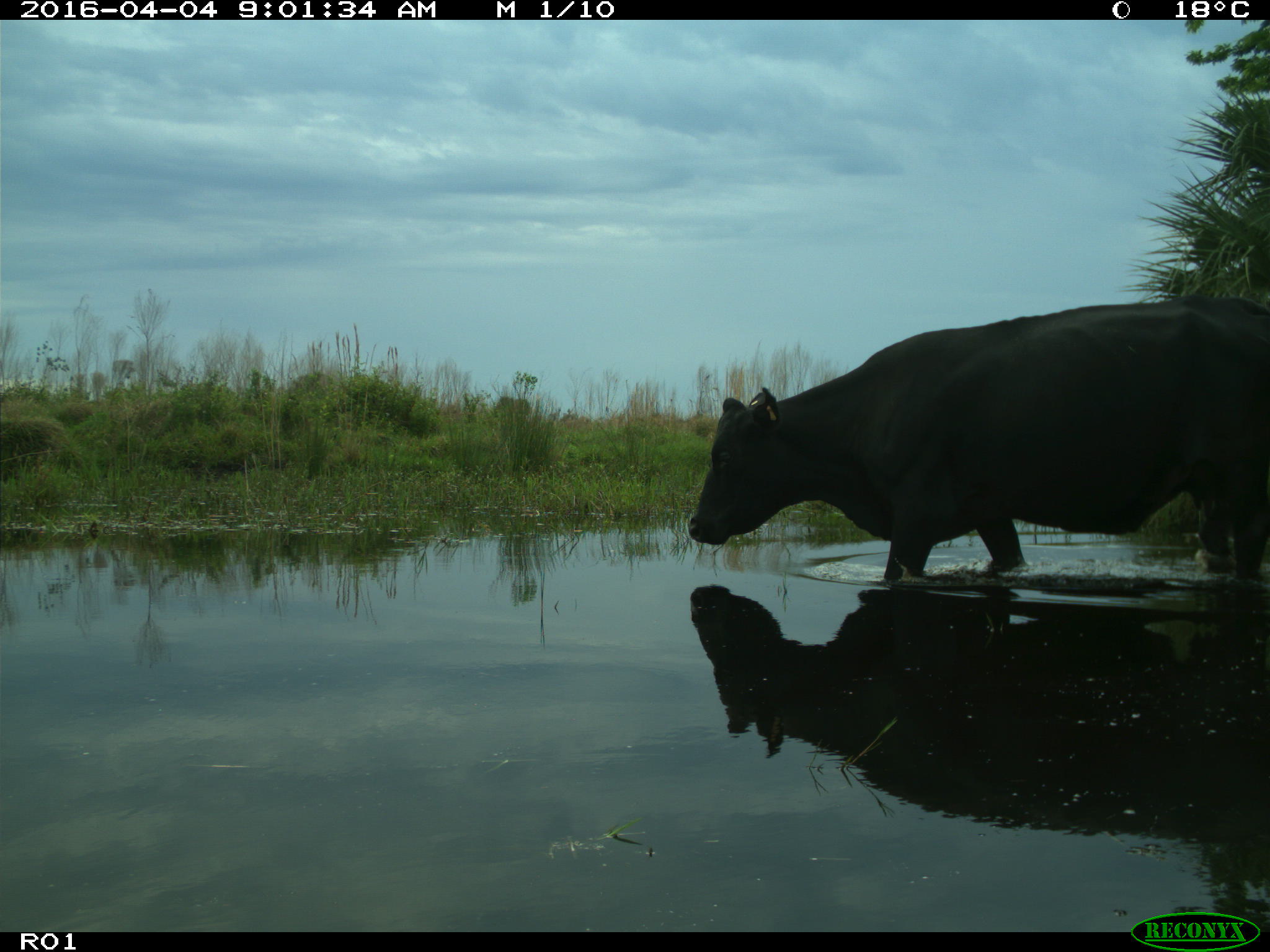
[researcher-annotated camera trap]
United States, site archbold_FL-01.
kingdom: Animalia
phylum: Chordata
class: Mammalia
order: Artiodactyla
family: Bovidae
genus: Bos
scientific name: Bos taurus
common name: domestic cow